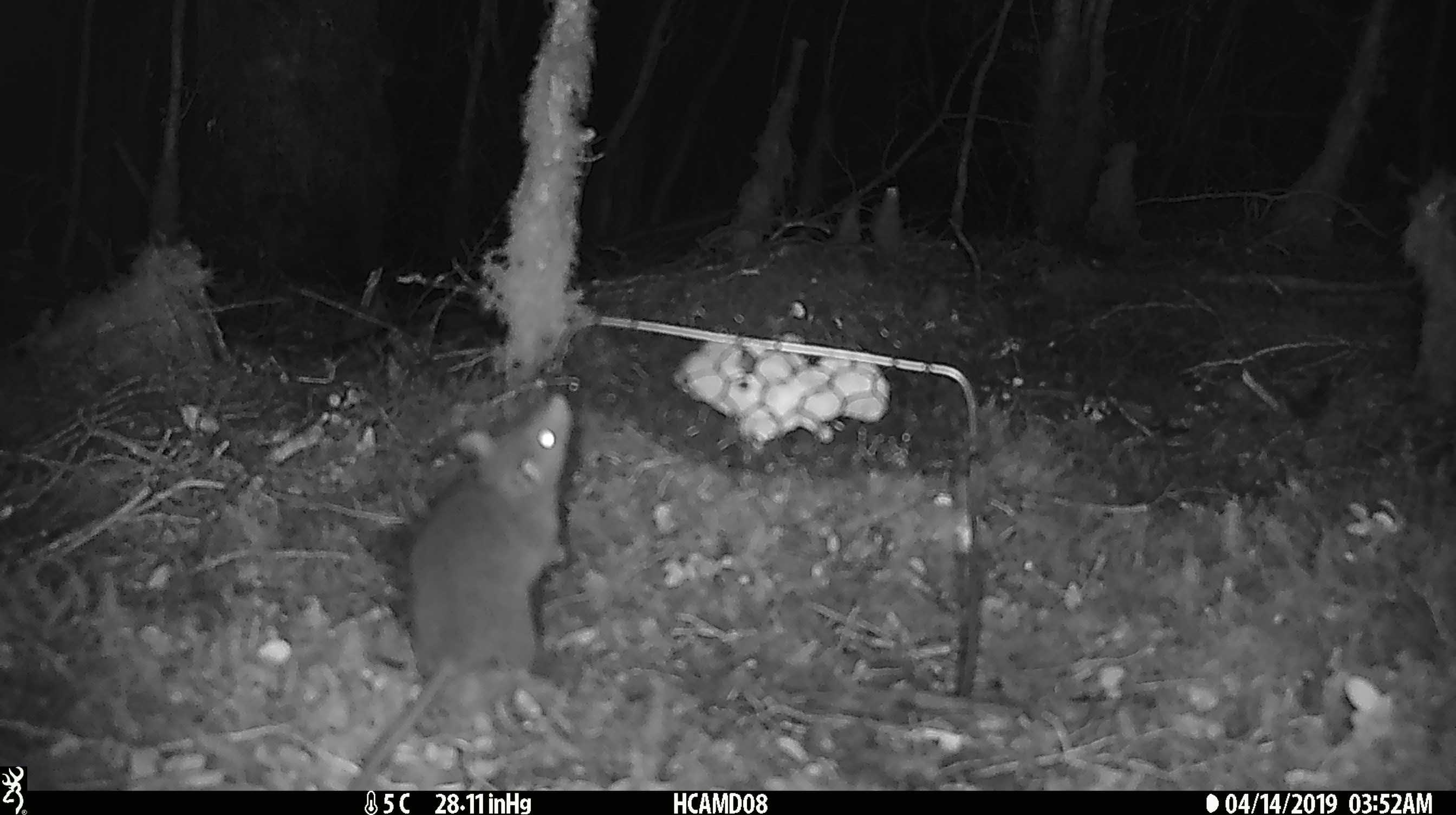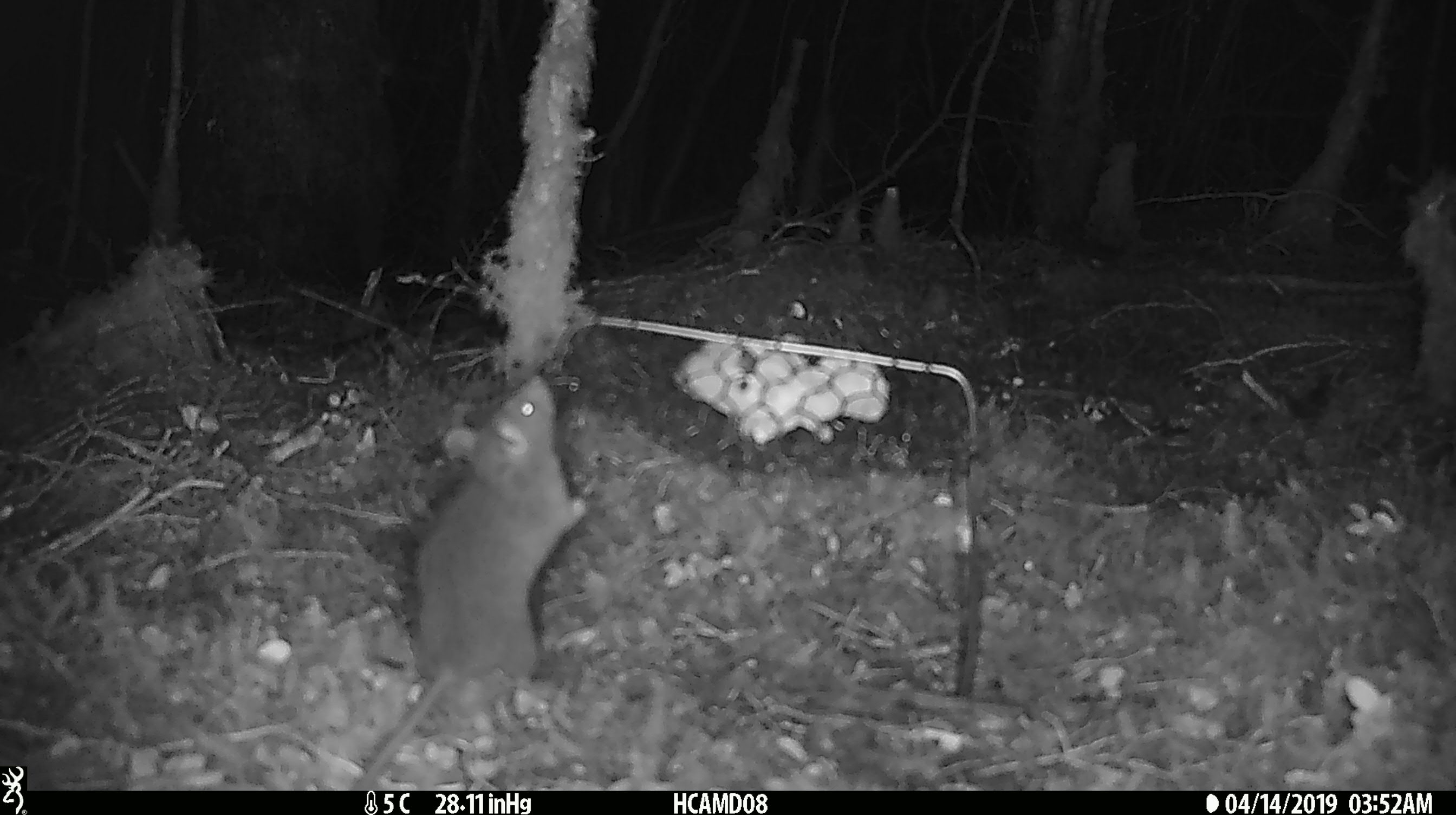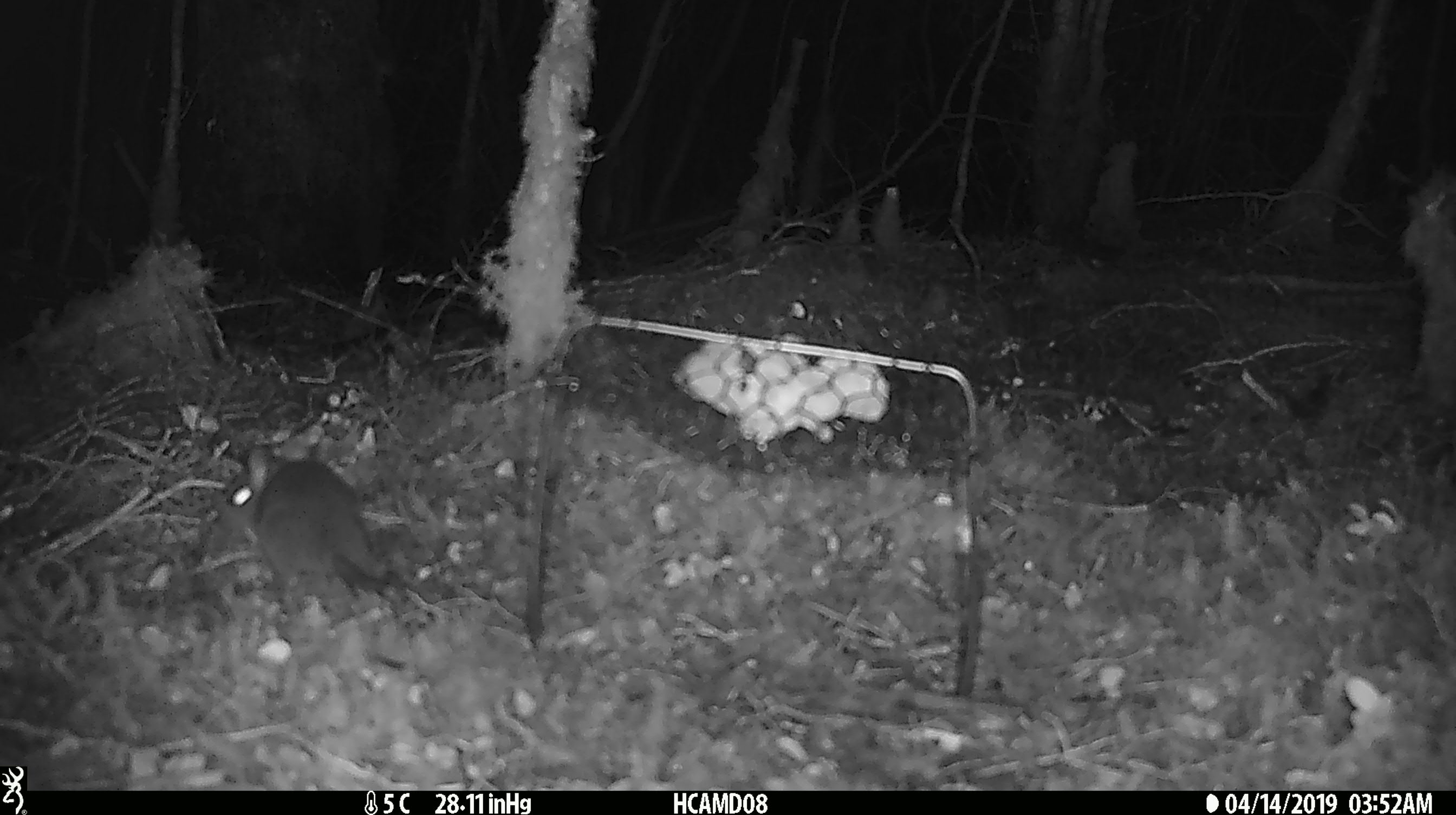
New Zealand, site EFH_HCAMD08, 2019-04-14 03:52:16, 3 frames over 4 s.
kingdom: Animalia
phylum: Chordata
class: Mammalia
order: Rodentia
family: Muridae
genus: Rattus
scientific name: Rattus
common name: rat